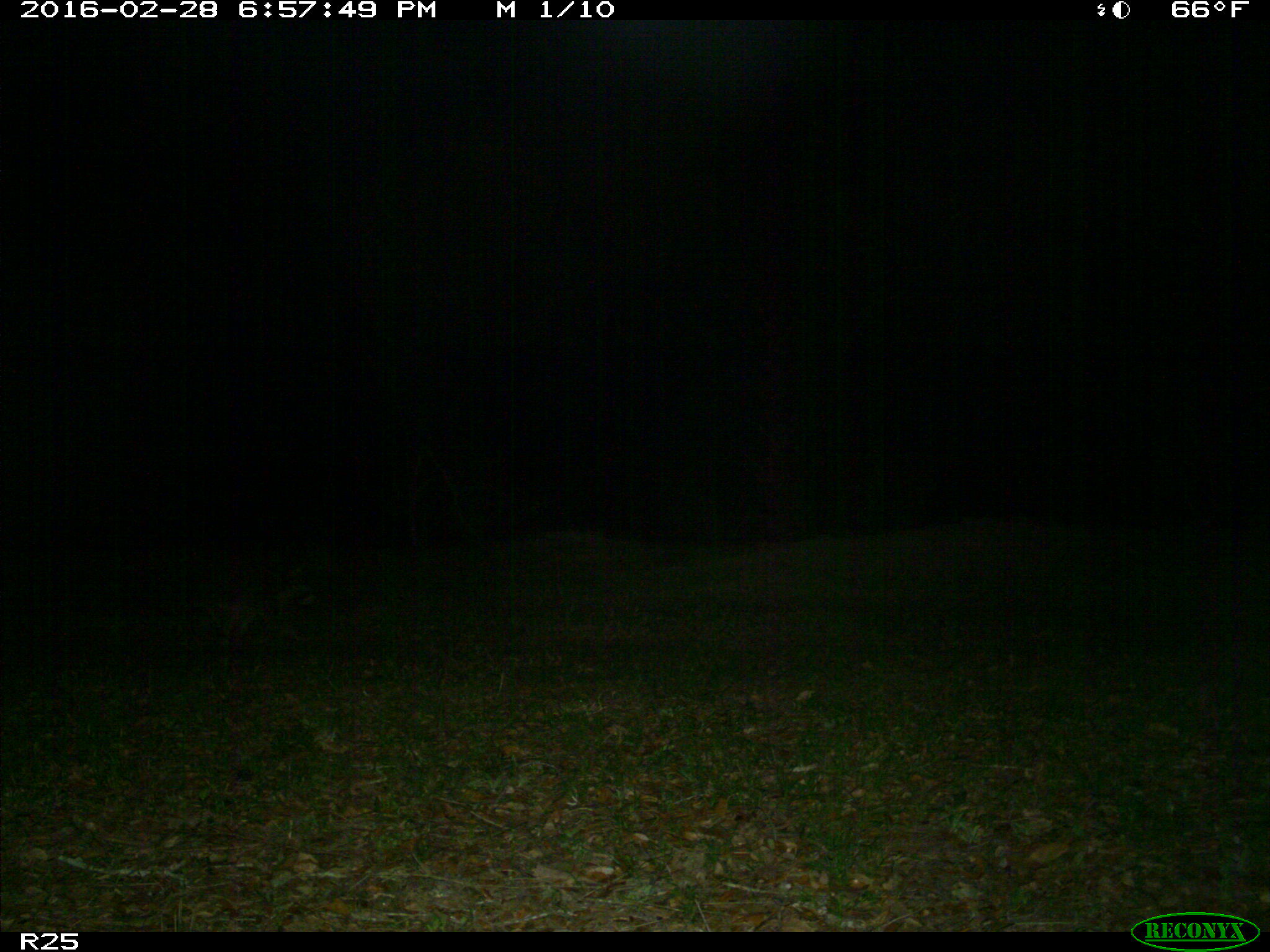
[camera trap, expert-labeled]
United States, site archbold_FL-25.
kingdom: Animalia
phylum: Chordata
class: Mammalia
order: Carnivora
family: Procyonidae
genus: Procyon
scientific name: Procyon lotor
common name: common raccoon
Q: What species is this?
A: Procyon lotor (common raccoon).